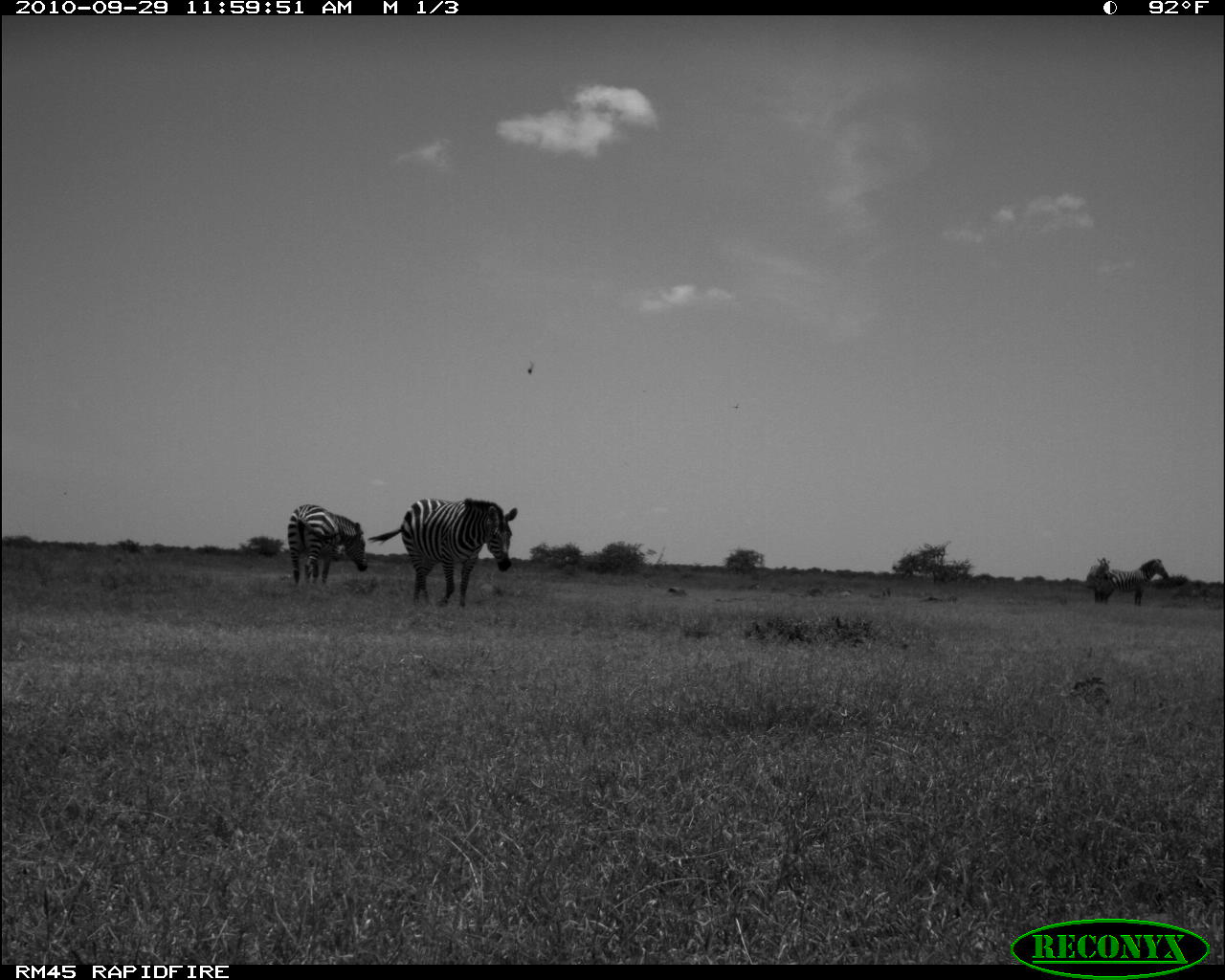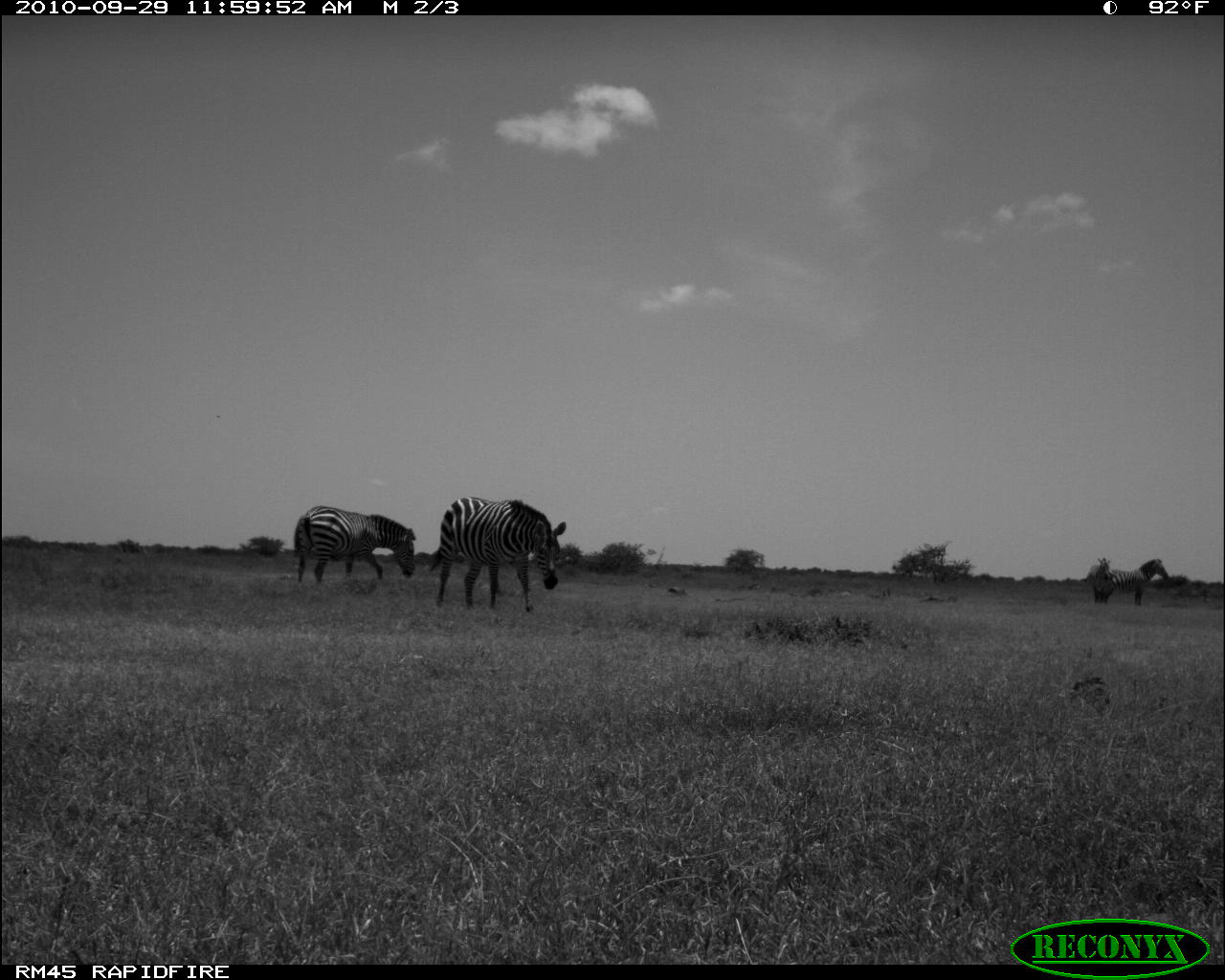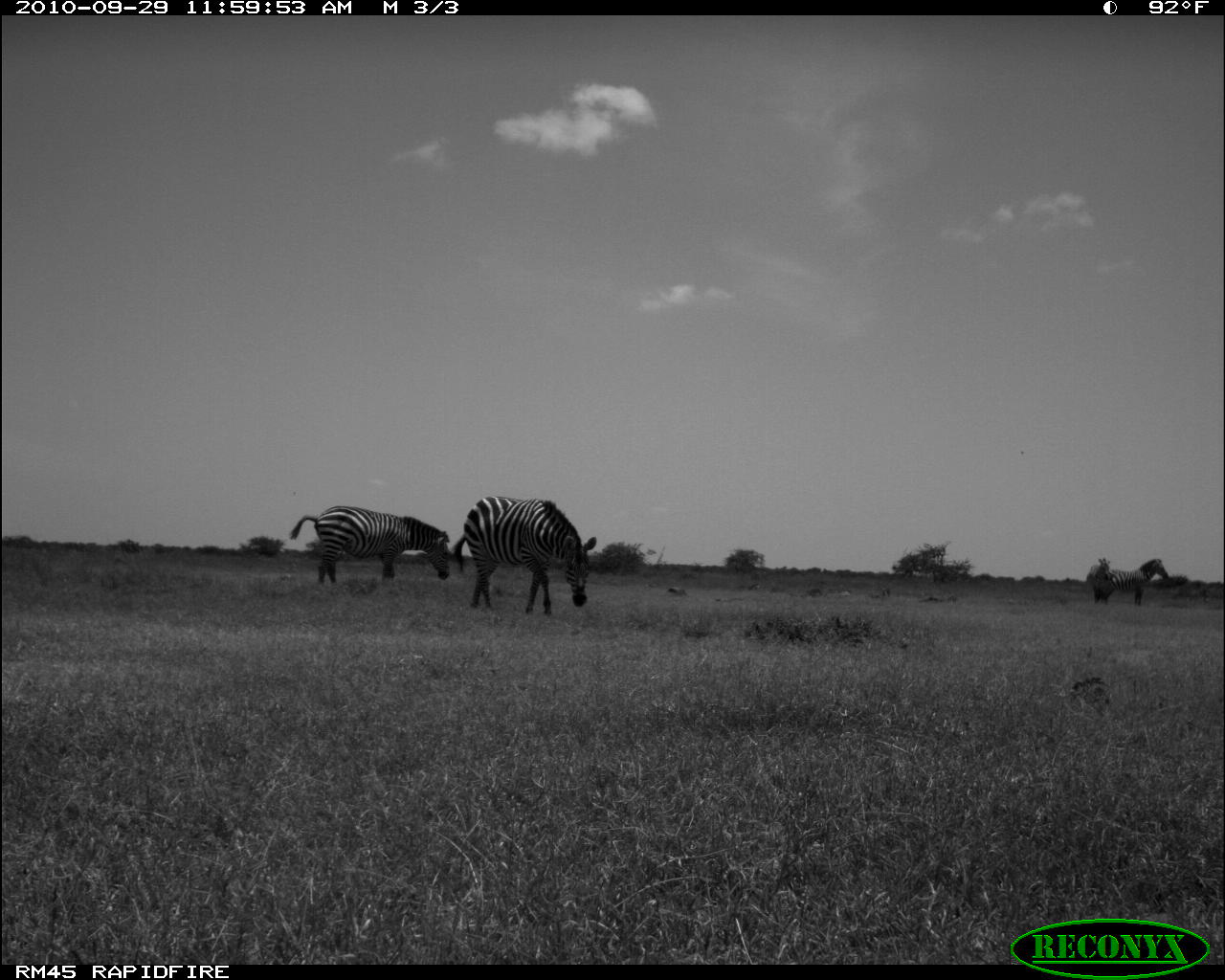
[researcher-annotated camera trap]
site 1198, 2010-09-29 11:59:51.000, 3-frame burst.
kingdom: Animalia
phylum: Chordata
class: Mammalia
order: Perissodactyla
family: Equidae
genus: Equus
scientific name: Equus quagga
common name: plains zebra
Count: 4.